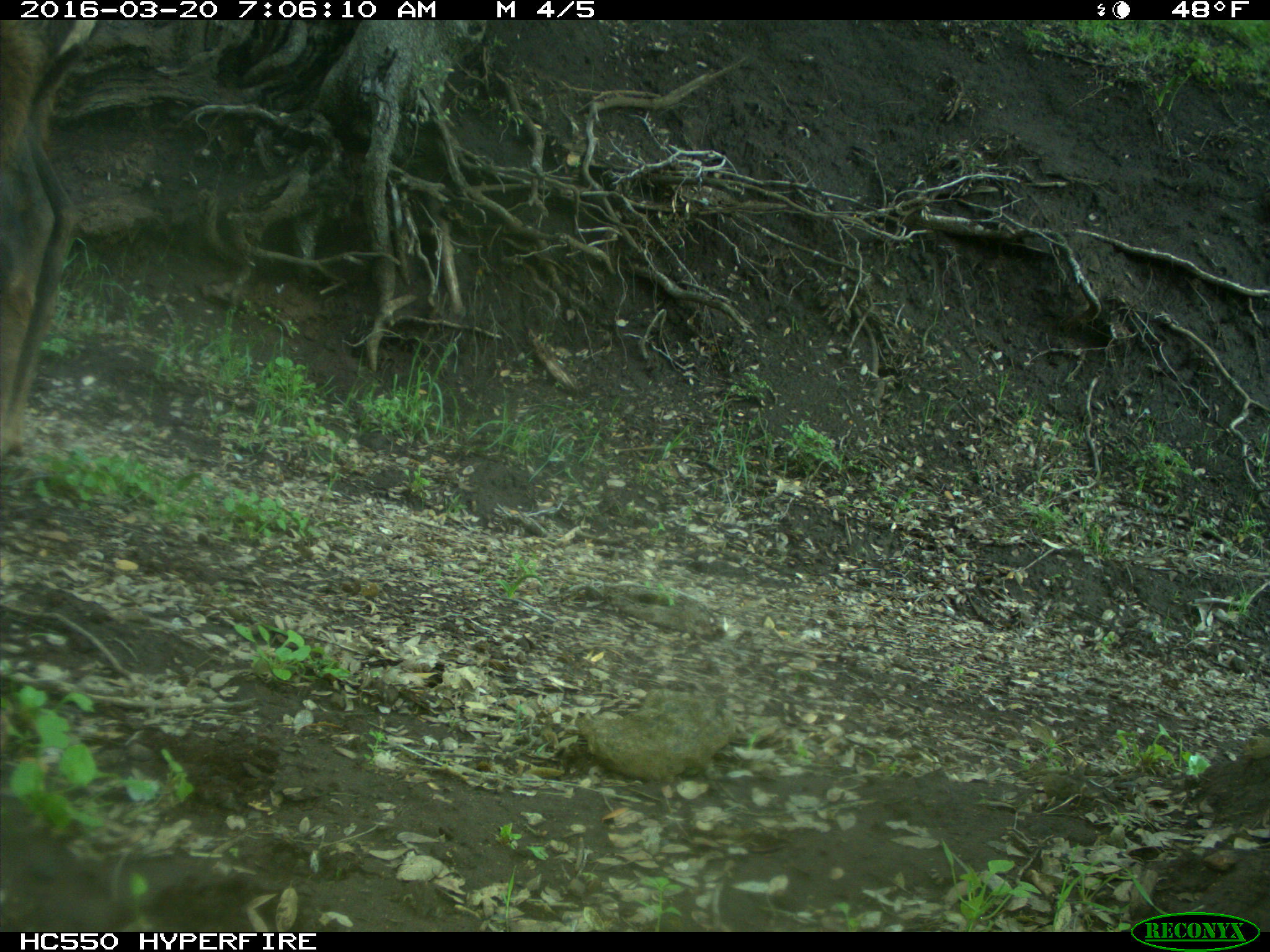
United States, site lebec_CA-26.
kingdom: Animalia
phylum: Chordata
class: Mammalia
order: Artiodactyla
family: Cervidae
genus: Cervus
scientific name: Cervus canadensis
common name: elk